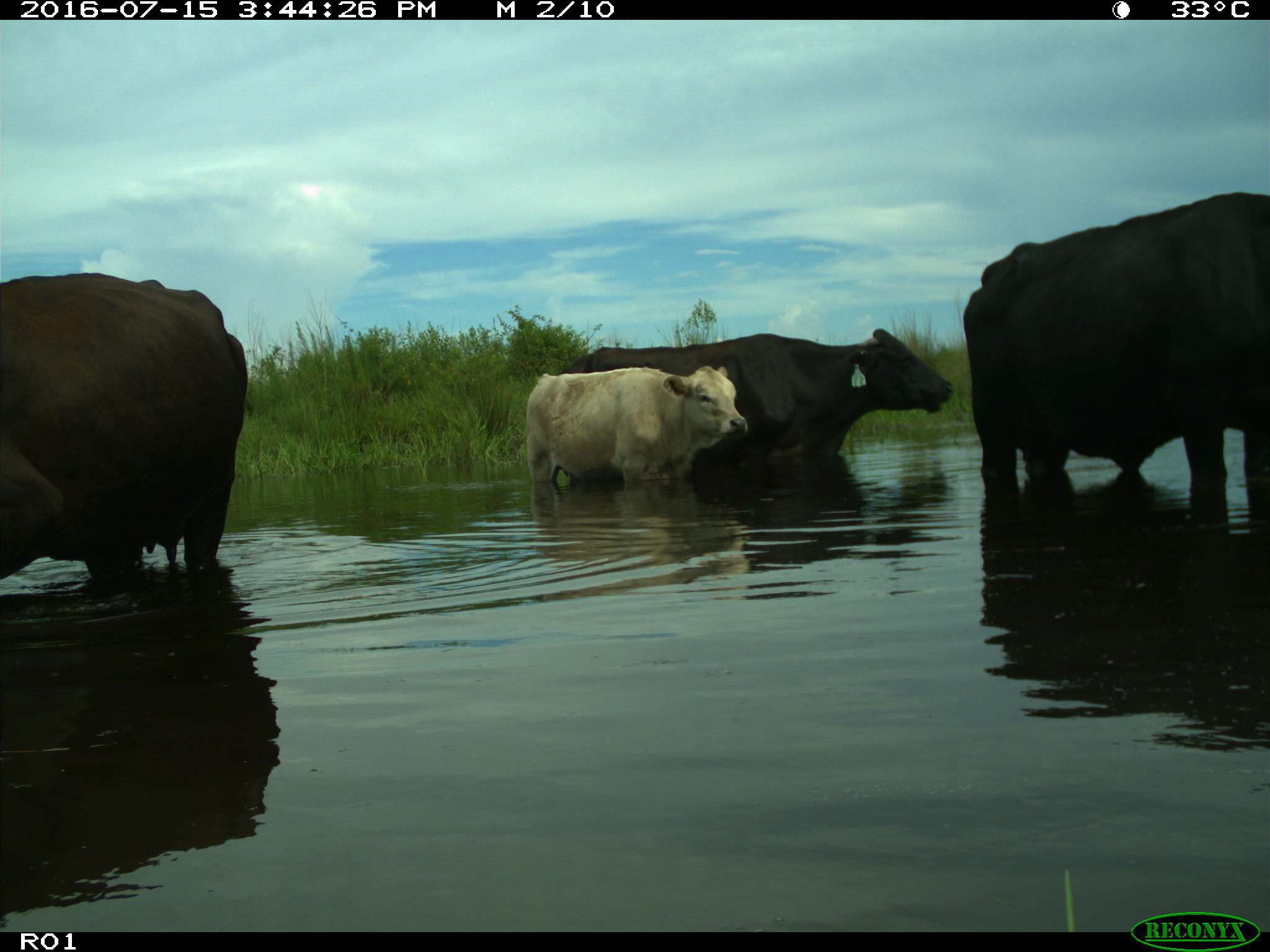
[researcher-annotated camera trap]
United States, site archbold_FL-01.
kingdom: Animalia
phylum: Chordata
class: Mammalia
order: Artiodactyla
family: Bovidae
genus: Bos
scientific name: Bos taurus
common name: domestic cow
Bos taurus (domestic cow).